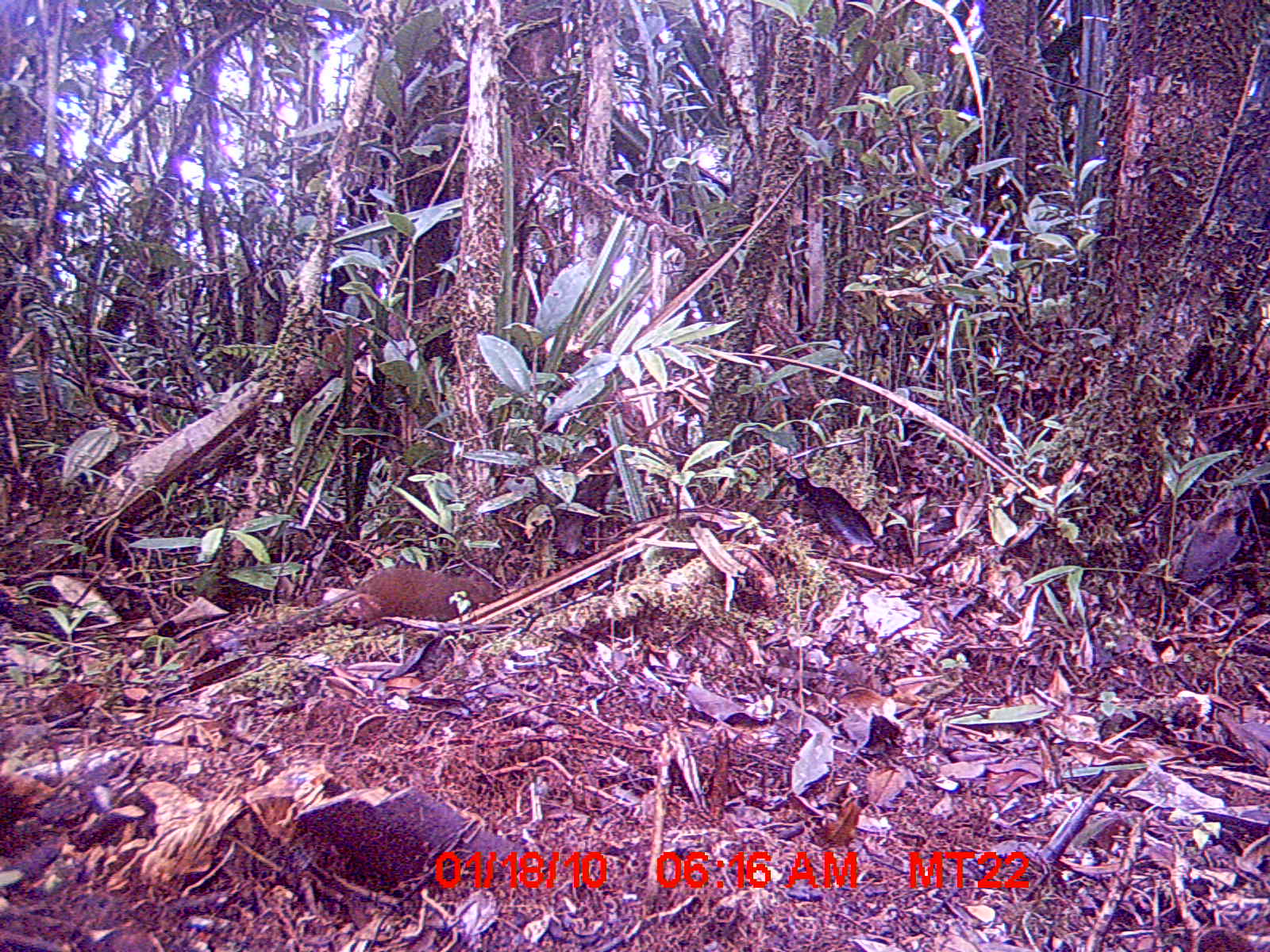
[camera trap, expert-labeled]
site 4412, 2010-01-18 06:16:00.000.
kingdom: Animalia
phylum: Chordata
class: Mammalia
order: Rodentia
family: Nesomyidae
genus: Hypogeomys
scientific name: Hypogeomys antimena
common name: malagasy giant rat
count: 1